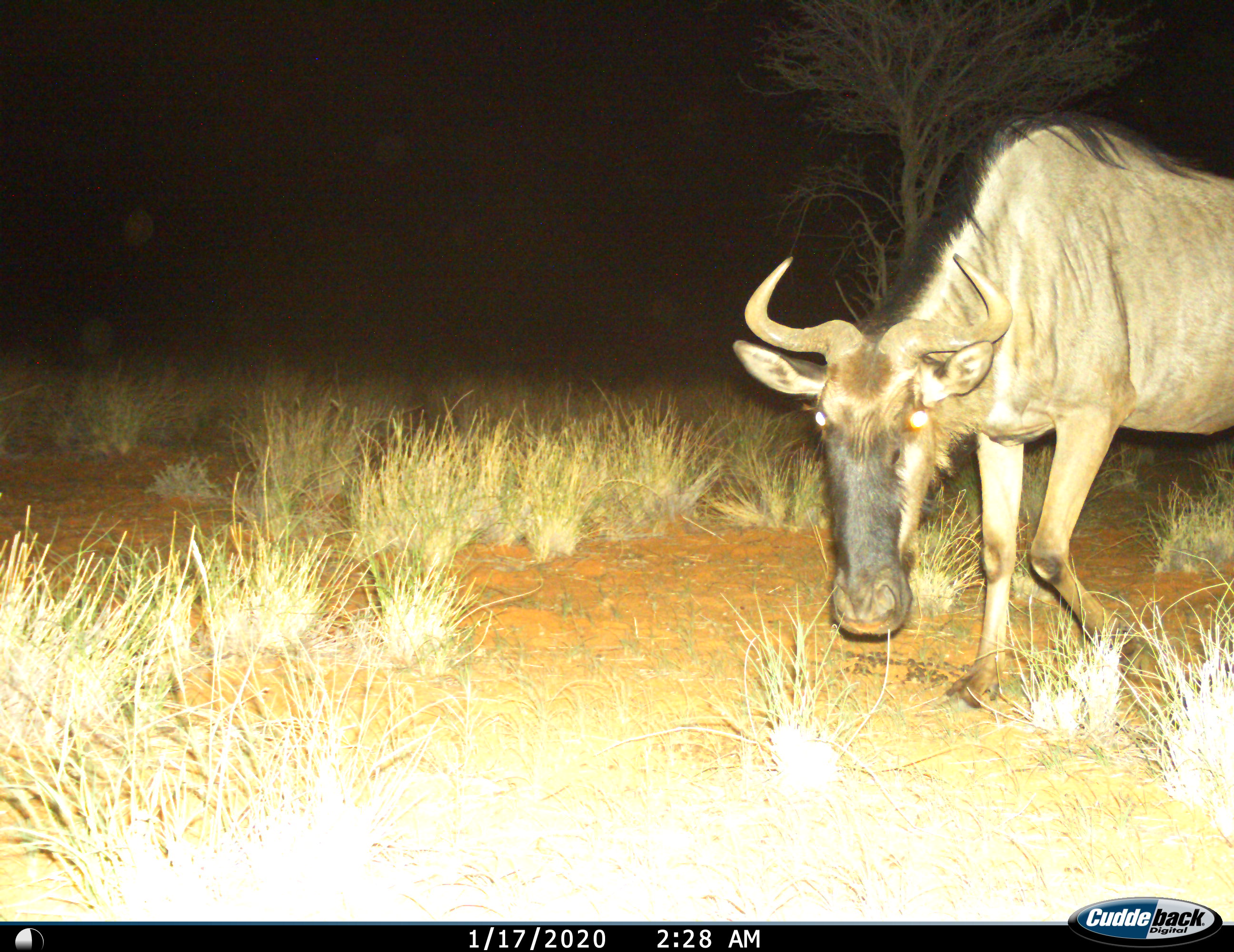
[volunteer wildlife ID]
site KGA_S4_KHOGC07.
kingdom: Animalia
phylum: Chordata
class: Mammalia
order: Artiodactyla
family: Bovidae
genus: Connochaetes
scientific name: Connochaetes taurinus taurinus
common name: blue wildebeest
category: wildebeestblue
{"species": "wildebeestblue (blue wildebeest) (Connochaetes taurinus taurinus)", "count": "1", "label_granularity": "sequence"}